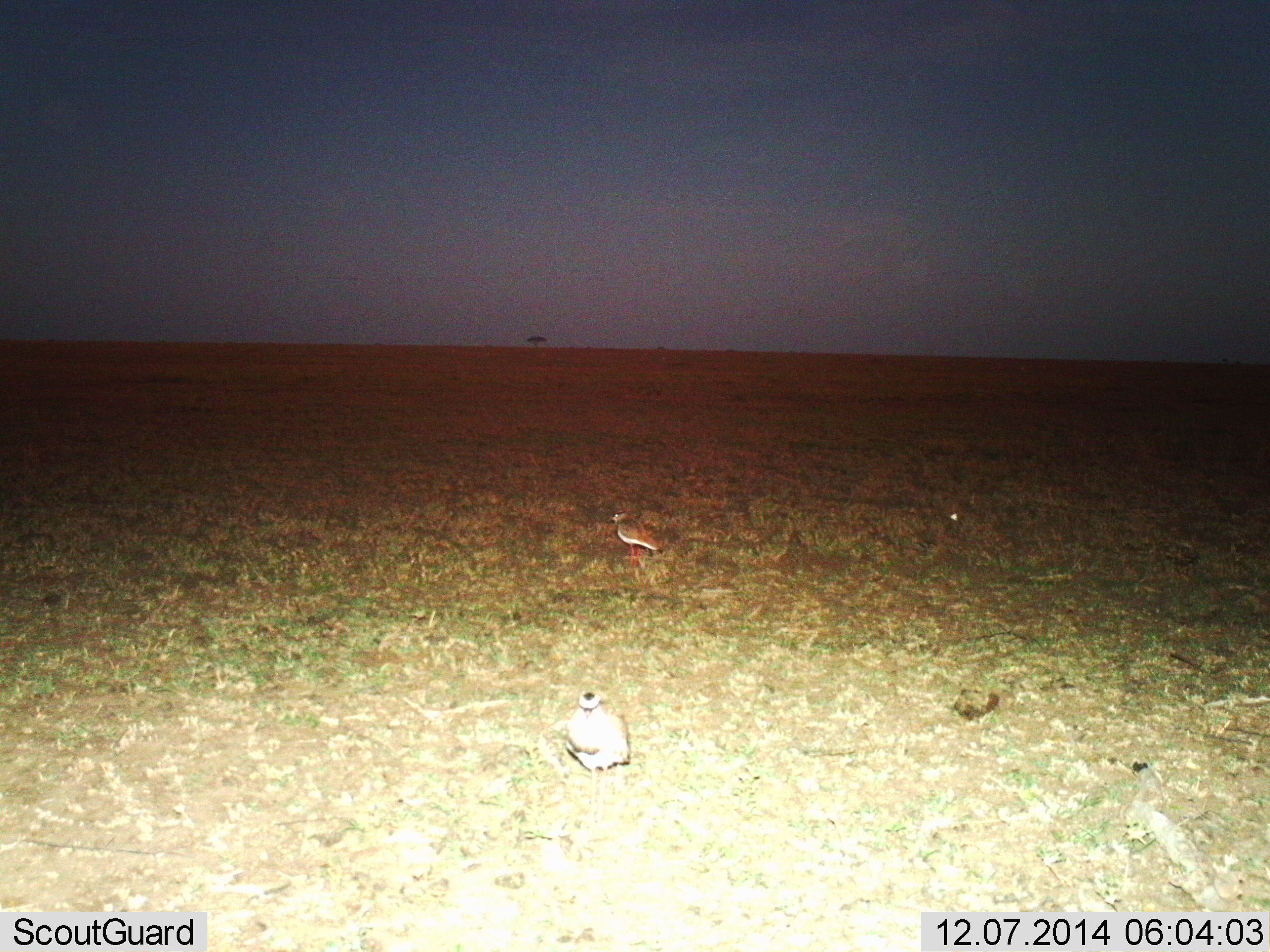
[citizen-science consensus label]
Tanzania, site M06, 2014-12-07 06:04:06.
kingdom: Animalia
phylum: Chordata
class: Aves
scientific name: Aves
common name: bird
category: otherbird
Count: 2.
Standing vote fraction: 90%.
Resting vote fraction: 40%.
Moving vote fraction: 0%.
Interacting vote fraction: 0%.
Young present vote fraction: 0%.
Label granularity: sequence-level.